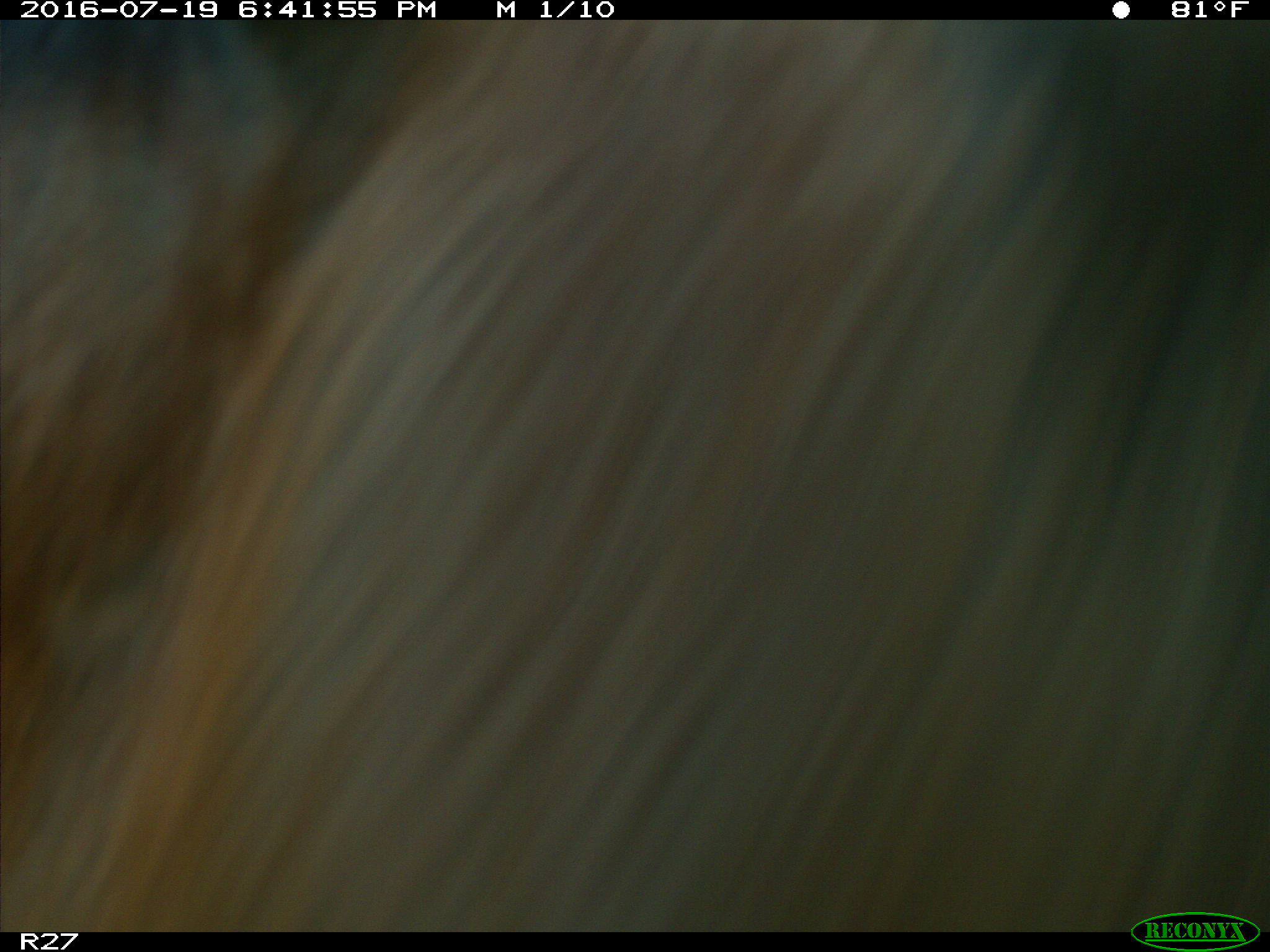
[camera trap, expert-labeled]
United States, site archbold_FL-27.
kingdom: Animalia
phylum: Chordata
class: Mammalia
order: Artiodactyla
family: Bovidae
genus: Bos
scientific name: Bos taurus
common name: domestic cow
Bos taurus (domestic cow).